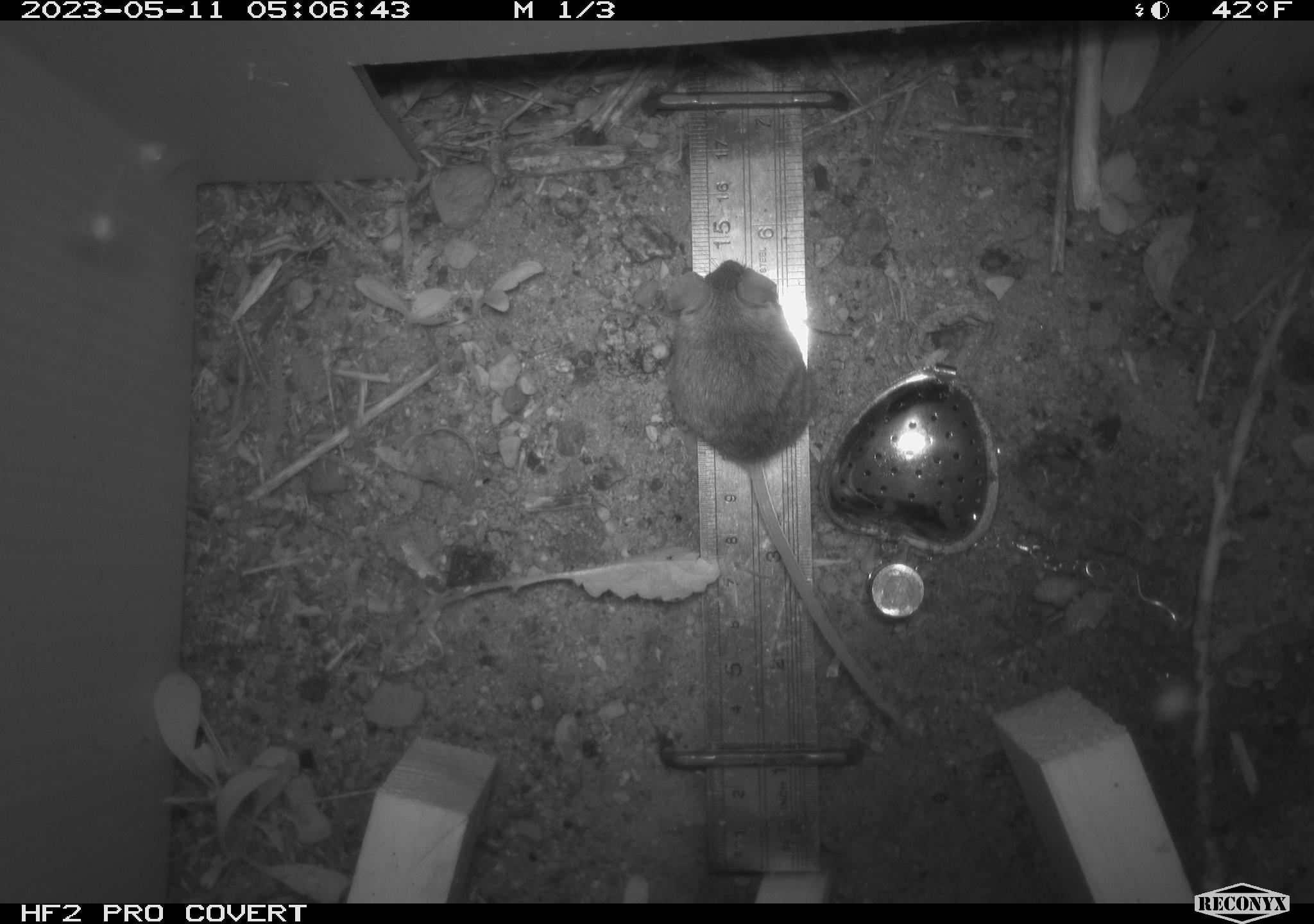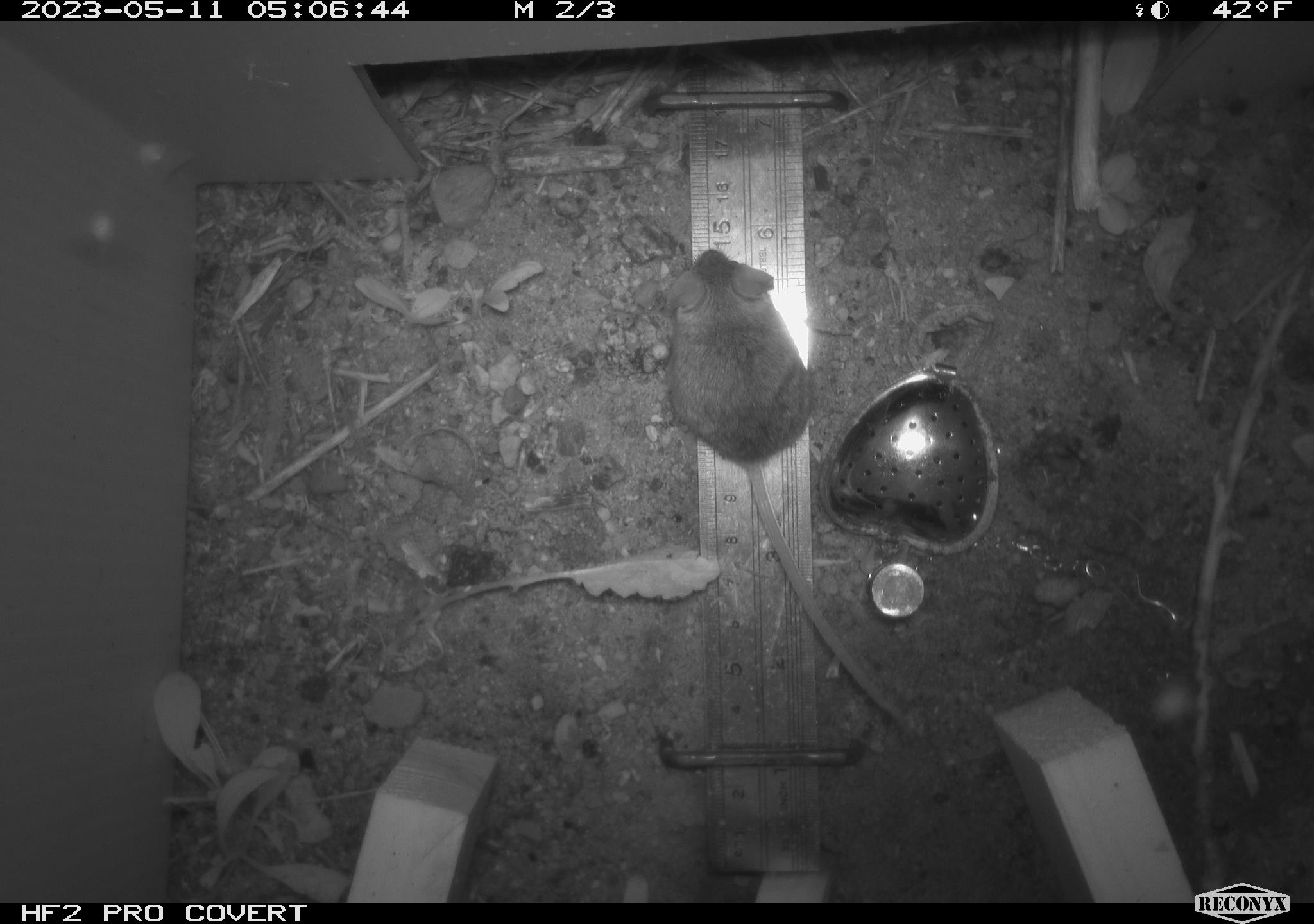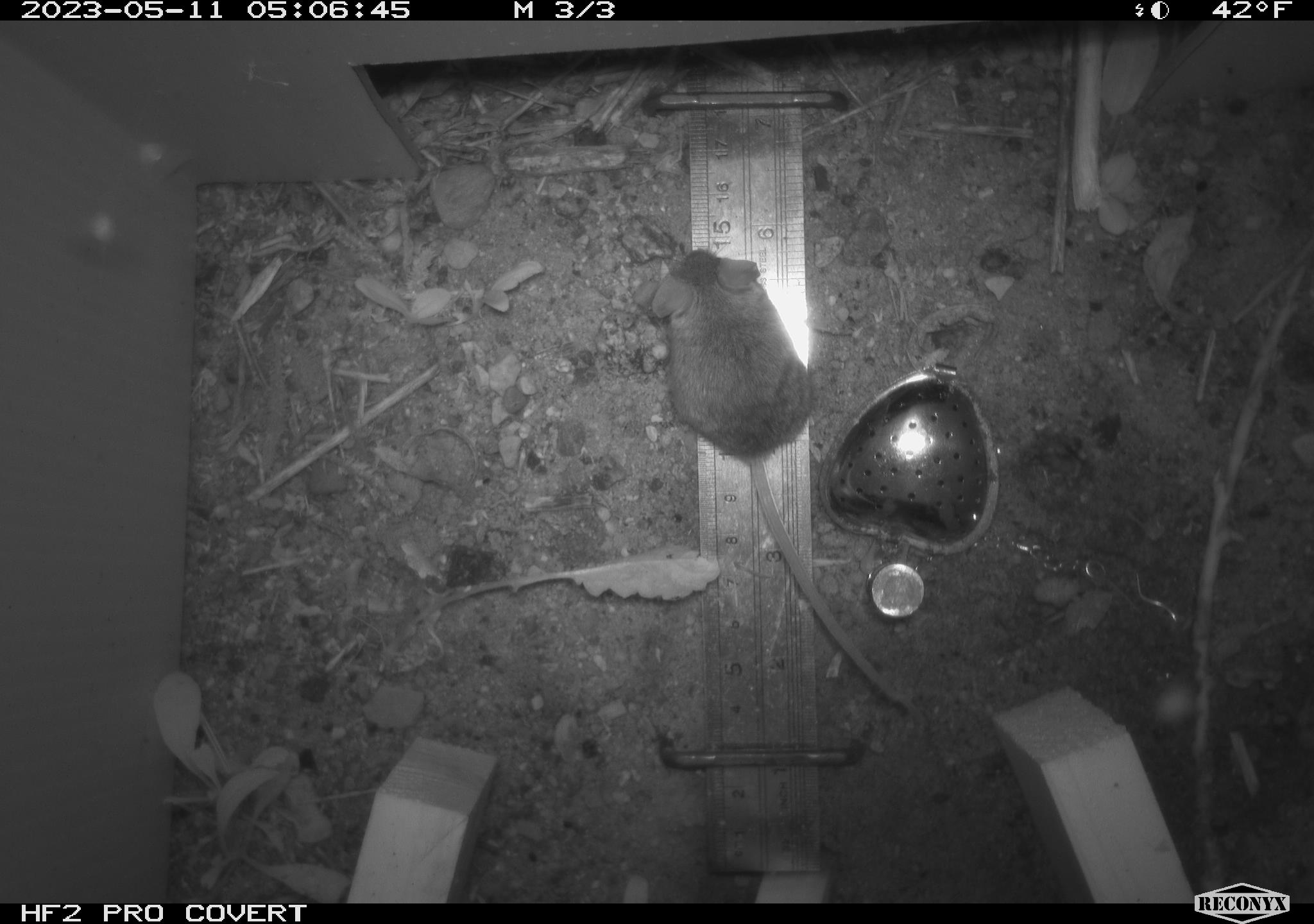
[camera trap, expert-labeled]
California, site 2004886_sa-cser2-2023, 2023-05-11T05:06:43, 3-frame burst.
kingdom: Animalia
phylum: Chordata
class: Mammalia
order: Rodentia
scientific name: Rodentia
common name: mouse species